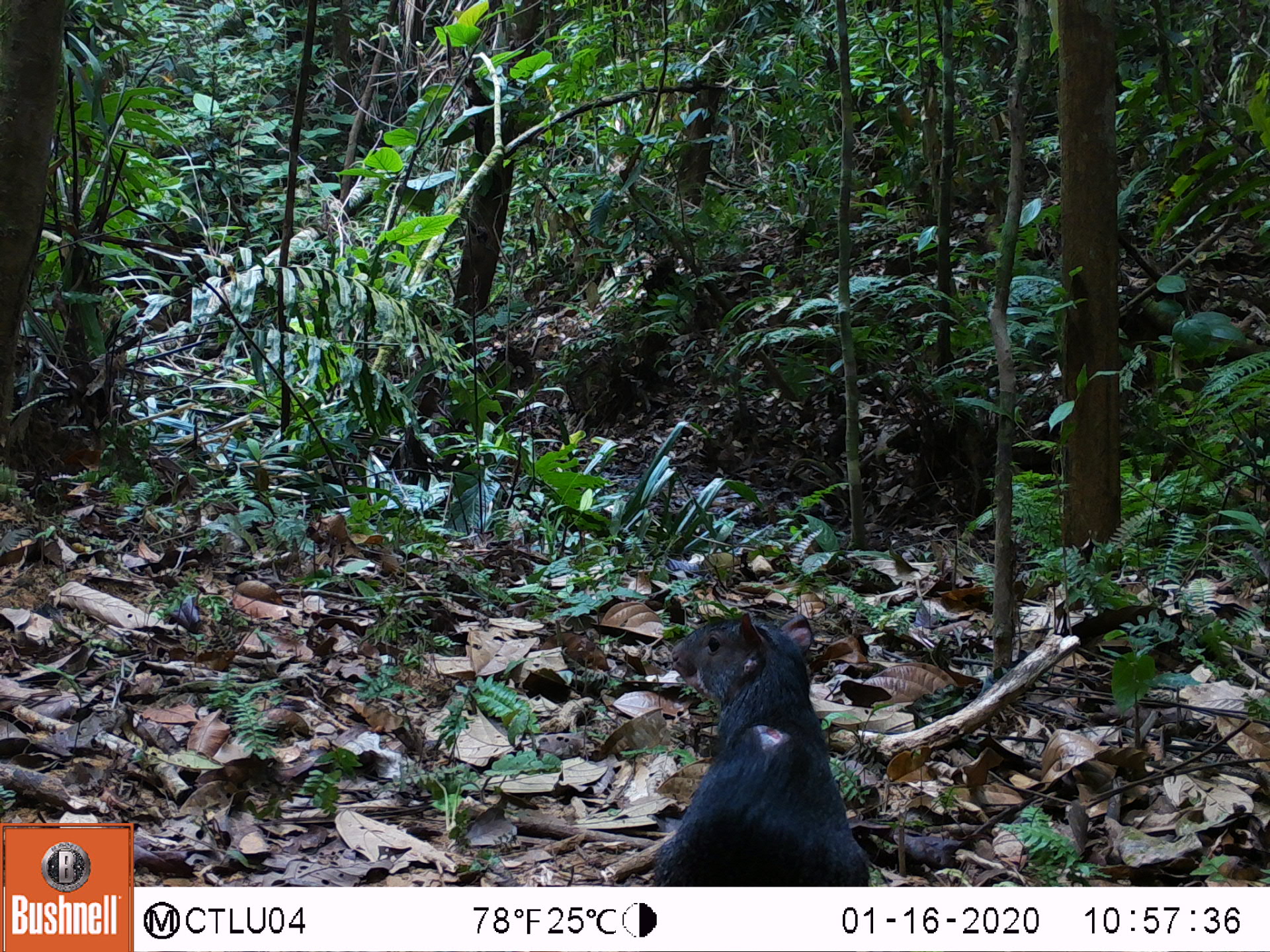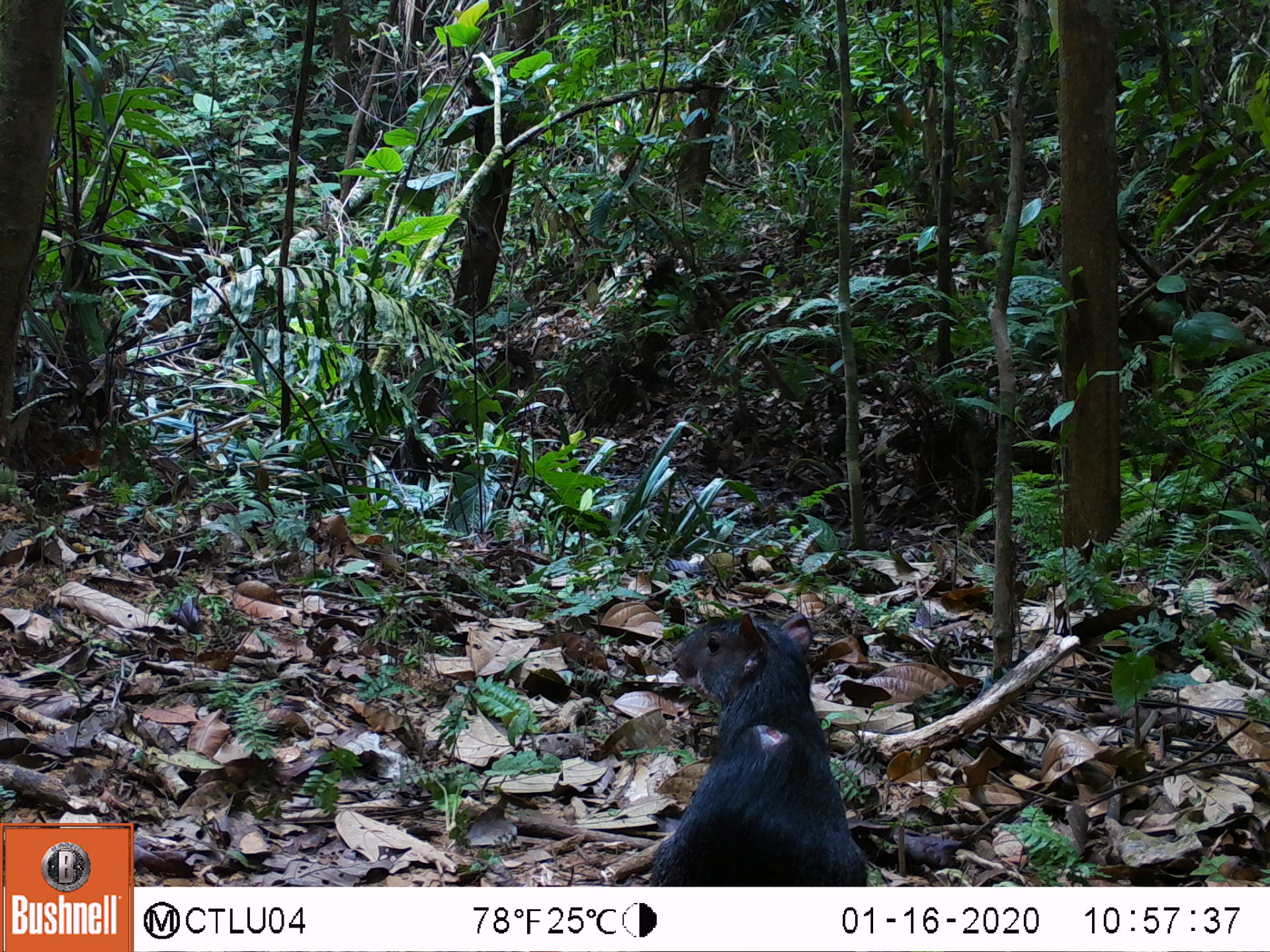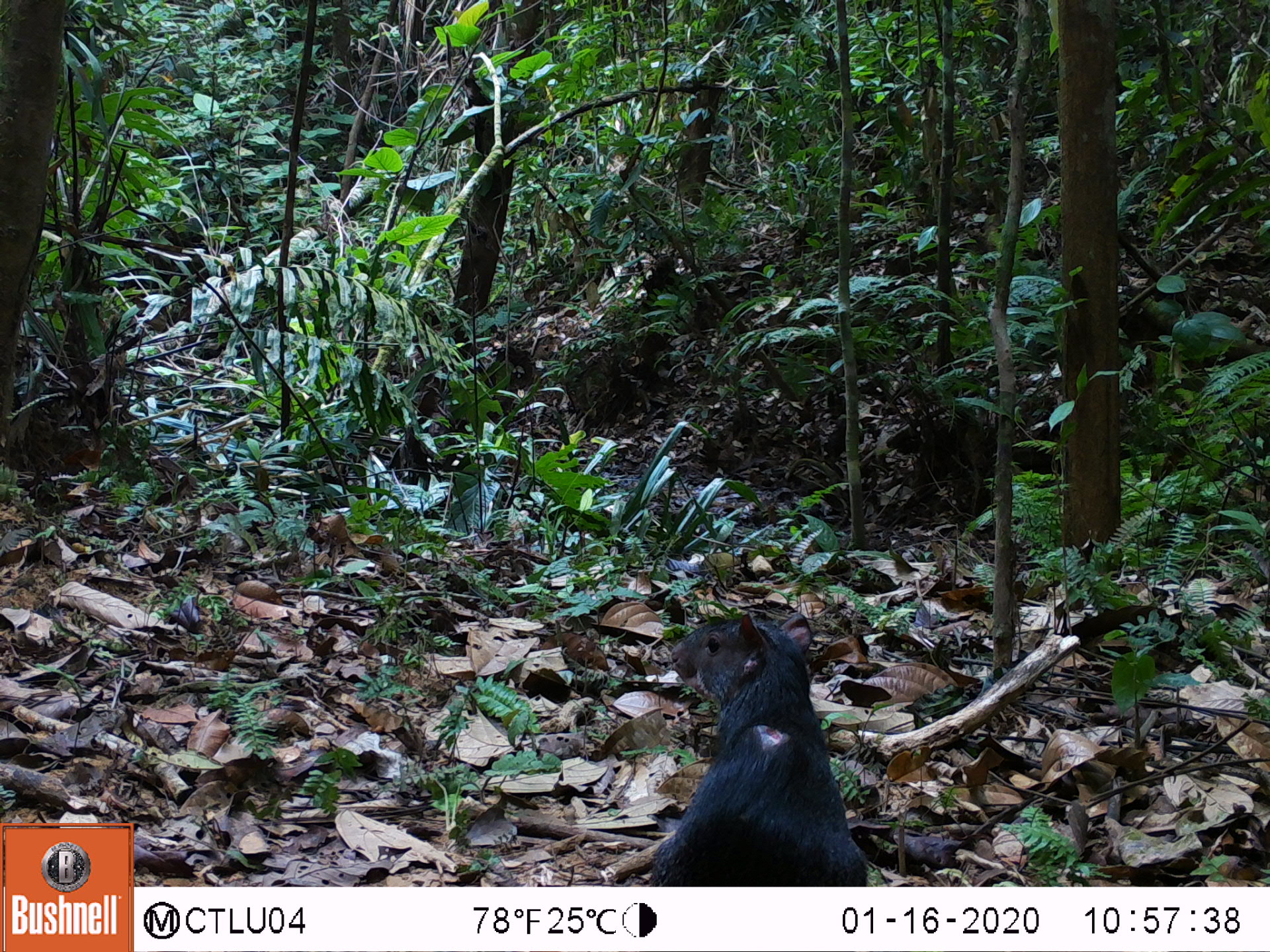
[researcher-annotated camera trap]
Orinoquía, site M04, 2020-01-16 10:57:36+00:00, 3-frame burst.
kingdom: Animalia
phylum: Chordata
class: Mammalia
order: Rodentia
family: Dasyproctidae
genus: Dasyprocta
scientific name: Dasyprocta fuliginosa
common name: black agouti